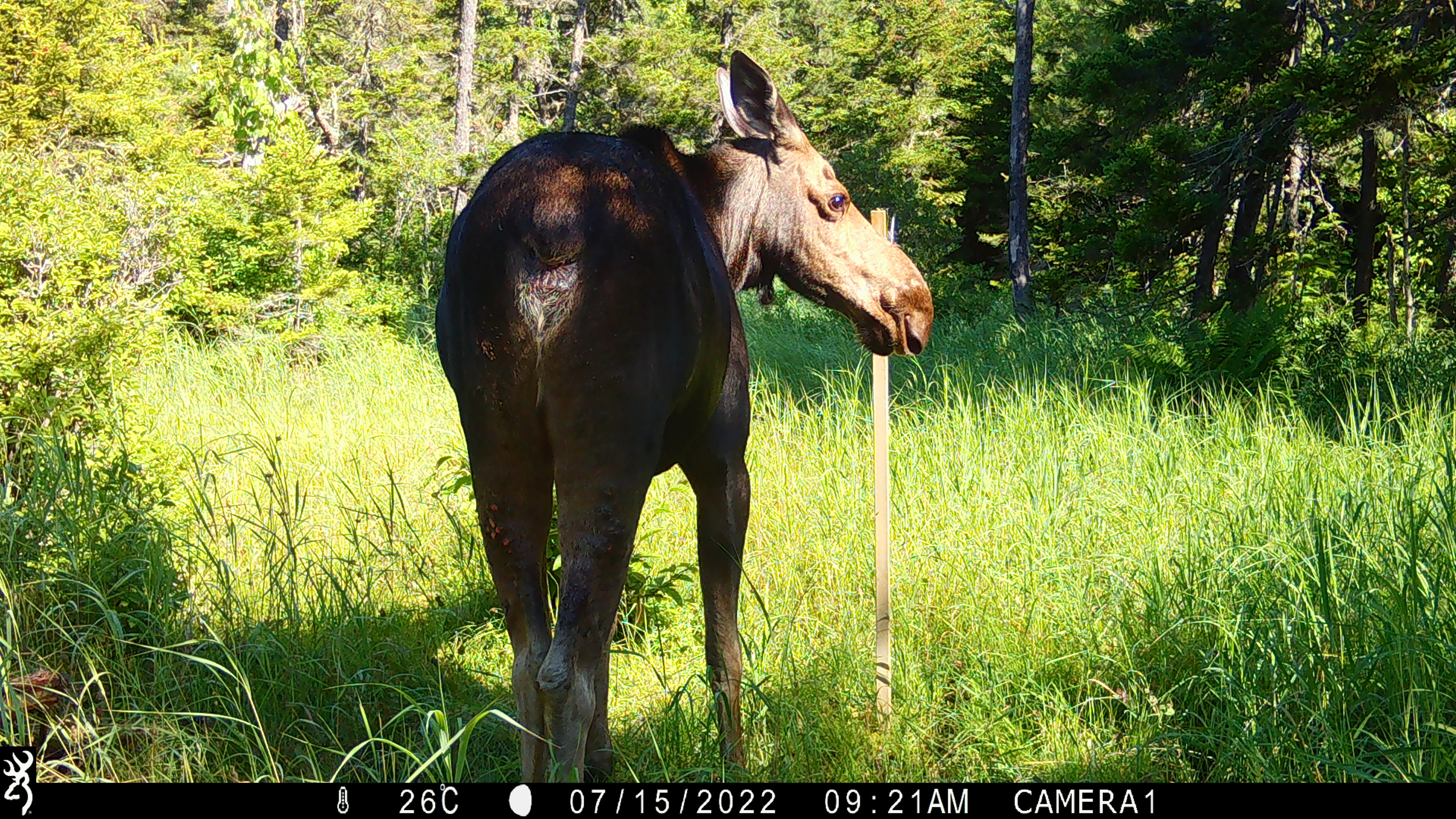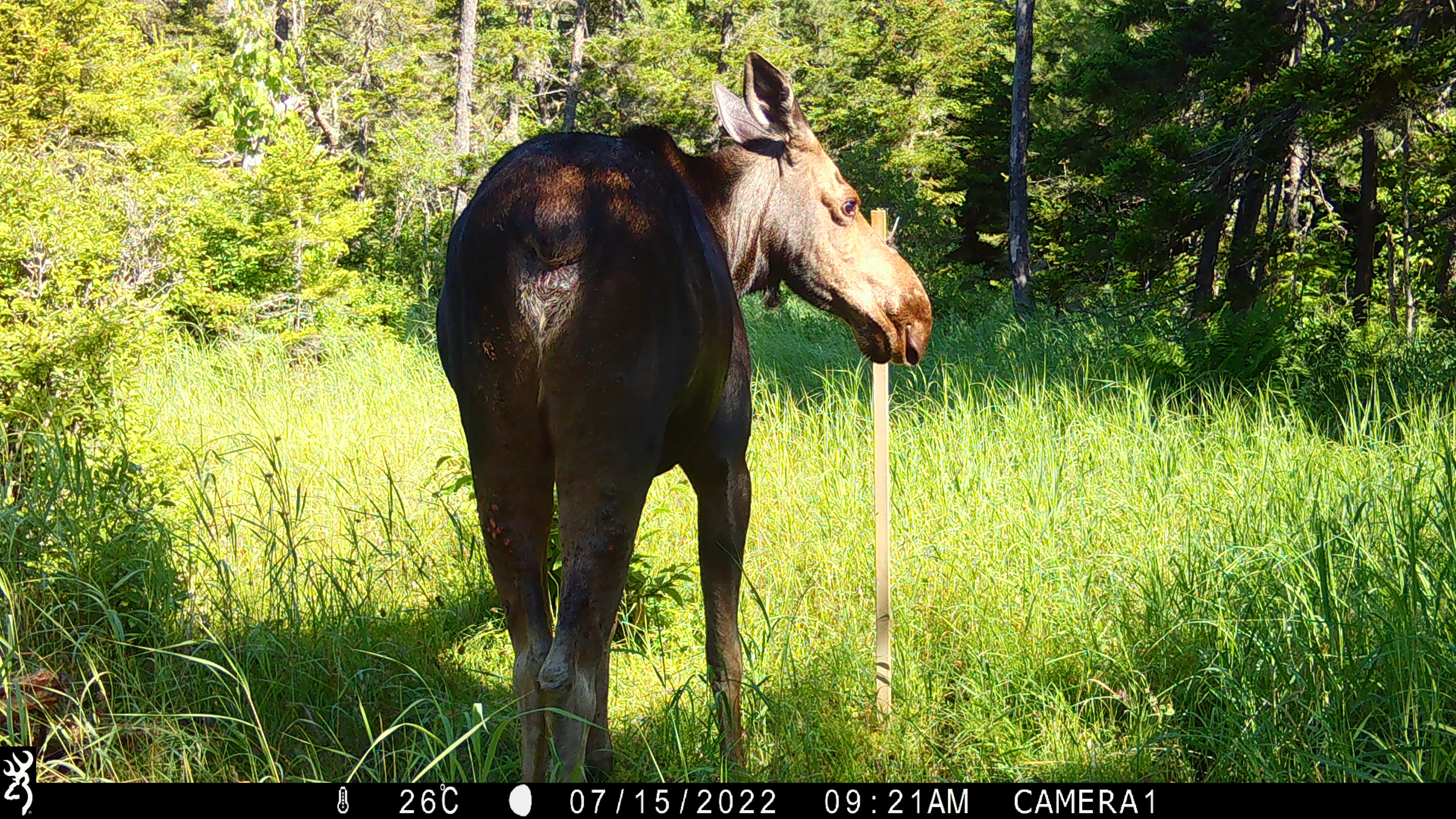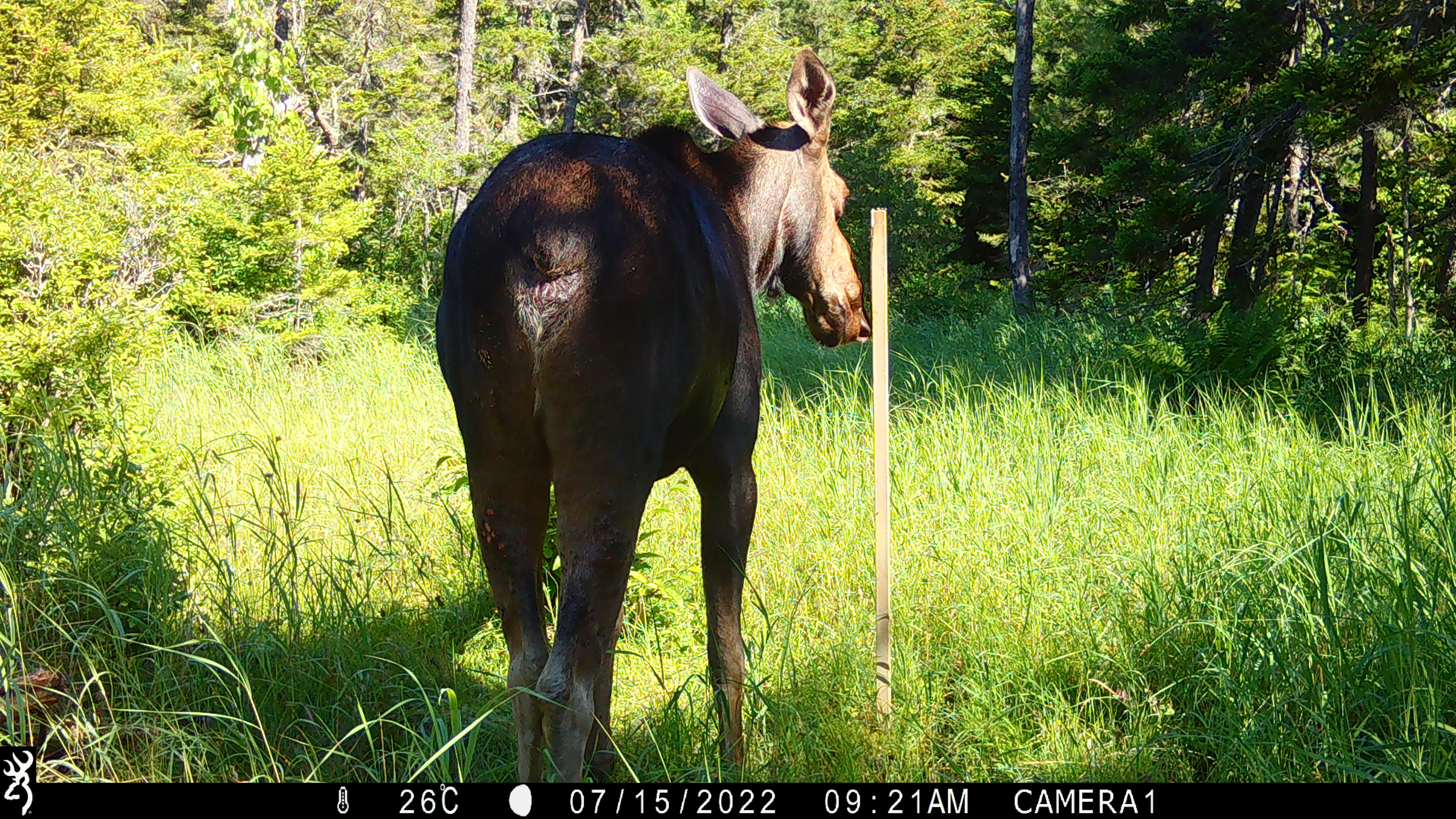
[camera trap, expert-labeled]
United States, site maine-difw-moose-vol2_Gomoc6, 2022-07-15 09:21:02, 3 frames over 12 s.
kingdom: Animalia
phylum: Chordata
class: Mammalia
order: Artiodactyla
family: Cervidae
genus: Alces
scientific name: Alces alces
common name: moose